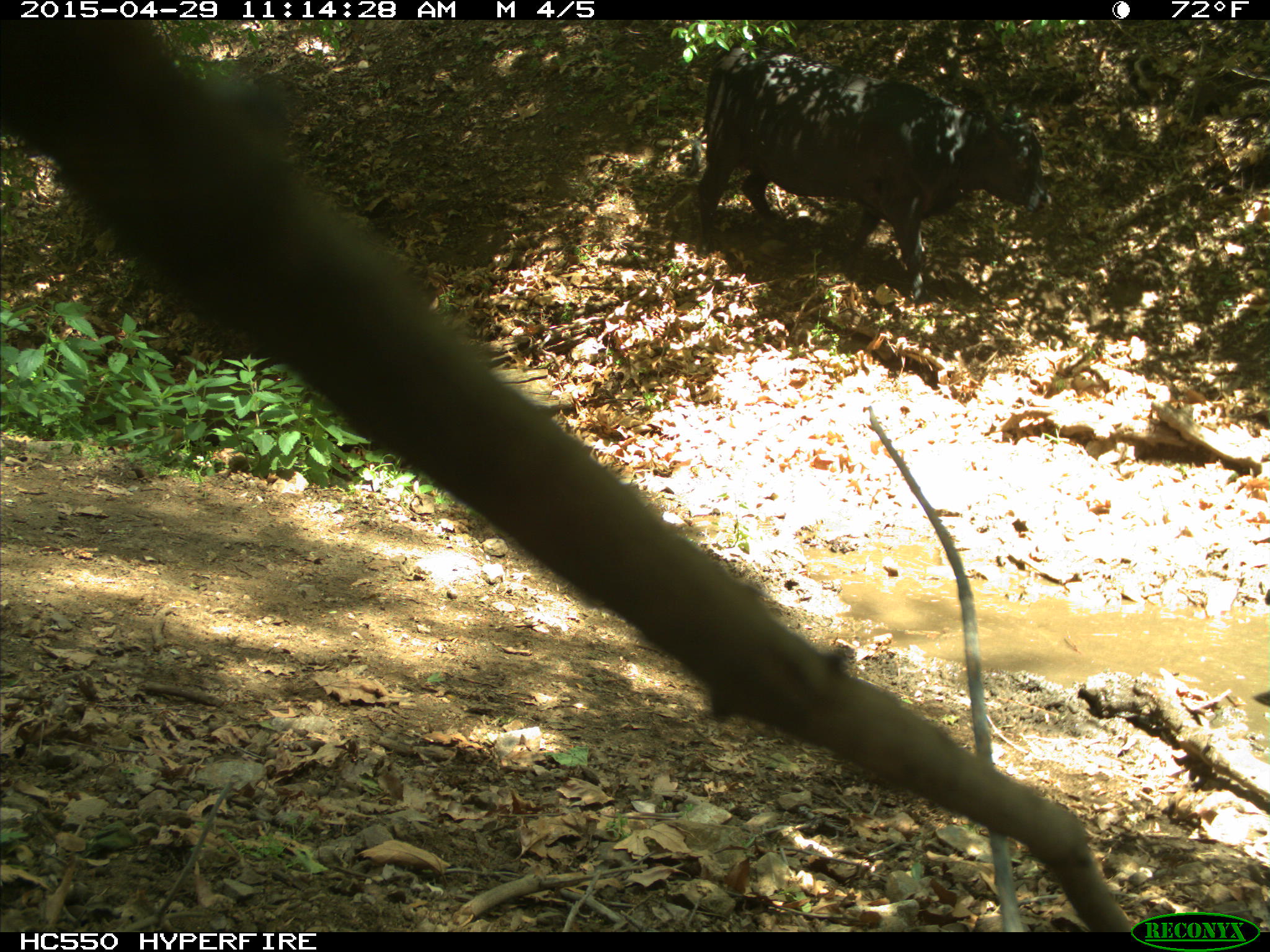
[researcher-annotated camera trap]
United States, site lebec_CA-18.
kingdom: Animalia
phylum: Chordata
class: Mammalia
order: Artiodactyla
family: Bovidae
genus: Bos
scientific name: Bos taurus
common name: domestic cow